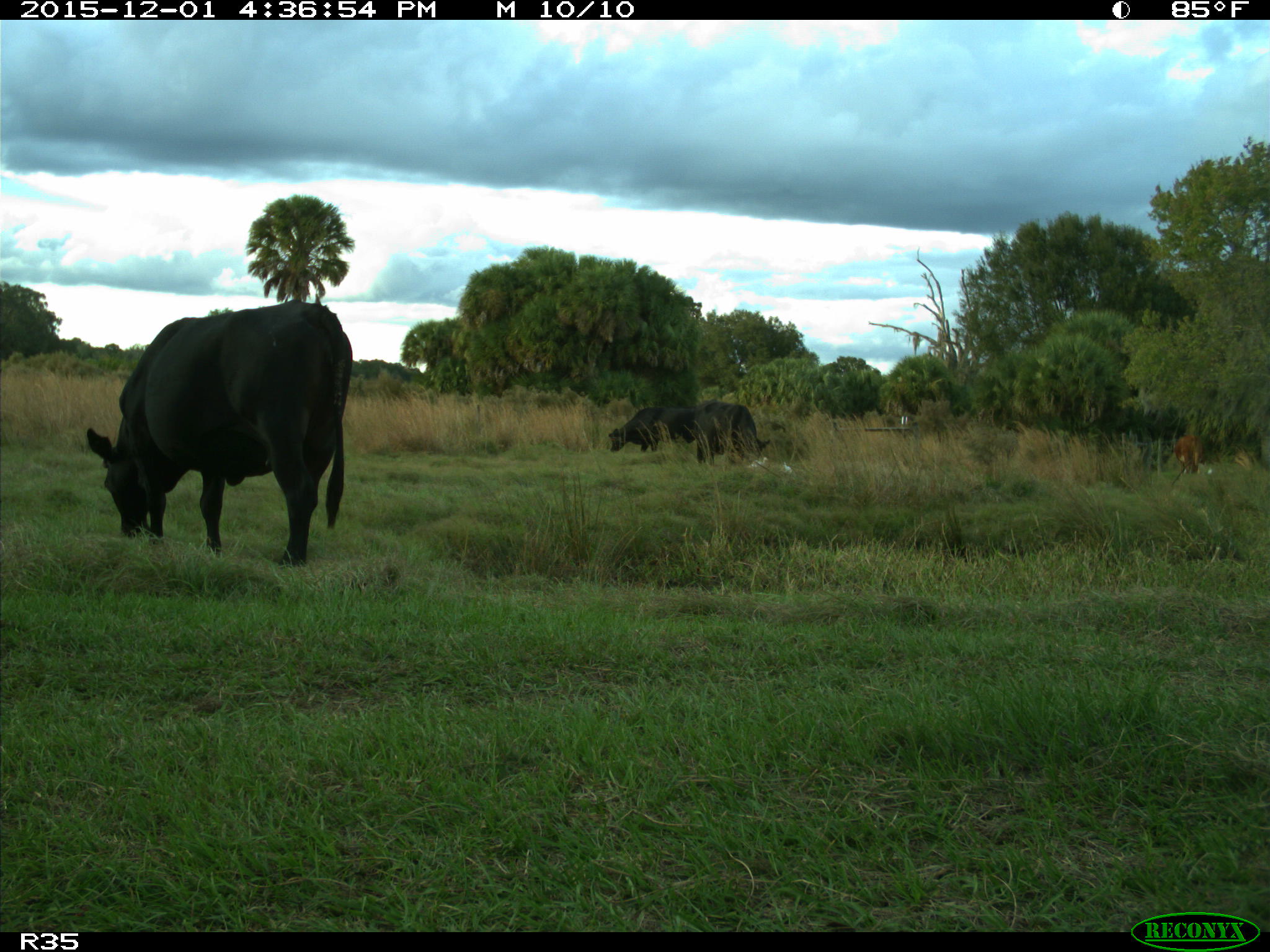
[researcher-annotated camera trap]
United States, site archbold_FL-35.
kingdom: Animalia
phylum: Chordata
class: Mammalia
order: Artiodactyla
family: Bovidae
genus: Bos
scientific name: Bos taurus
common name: domestic cow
Bos taurus (domestic cow).